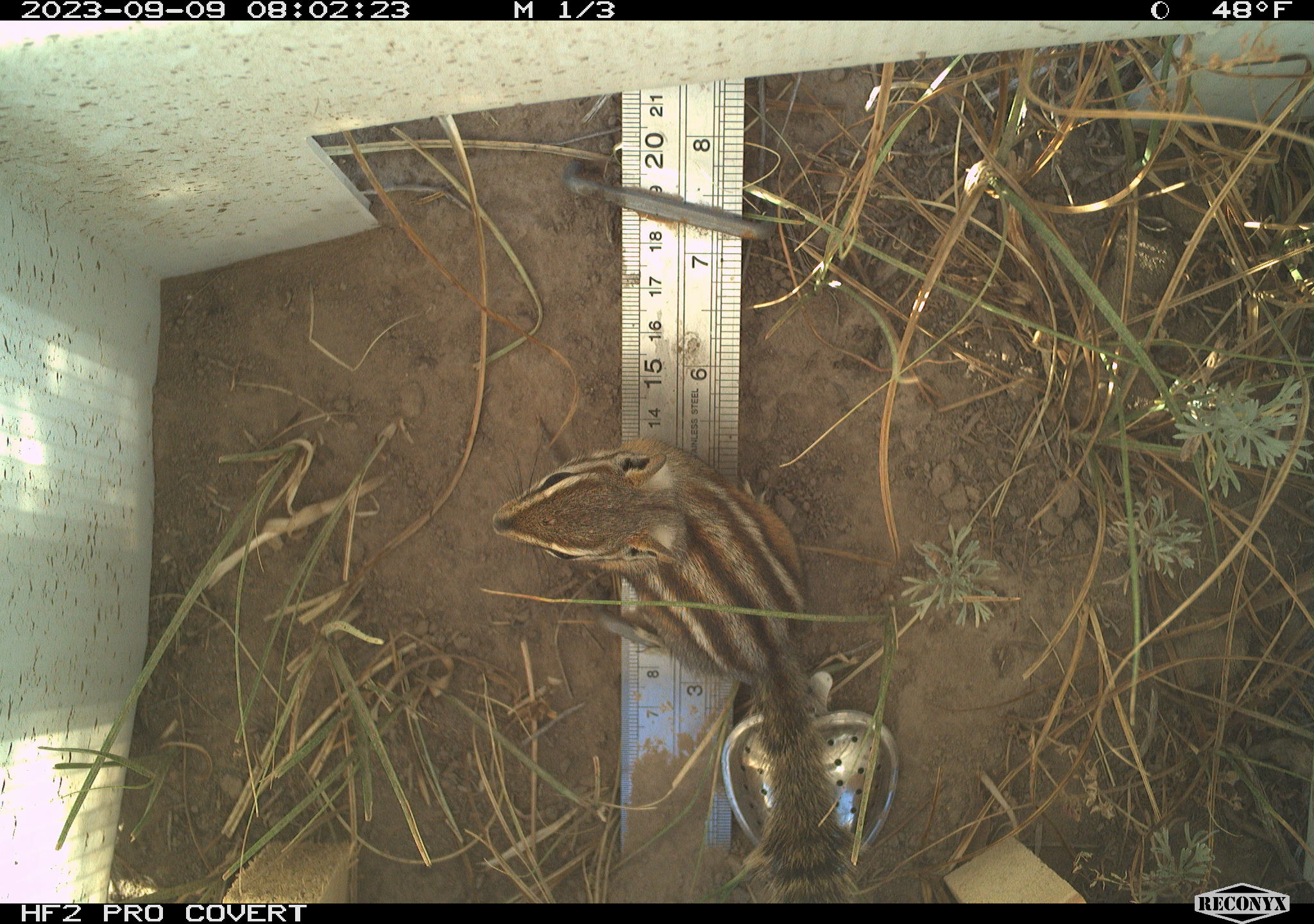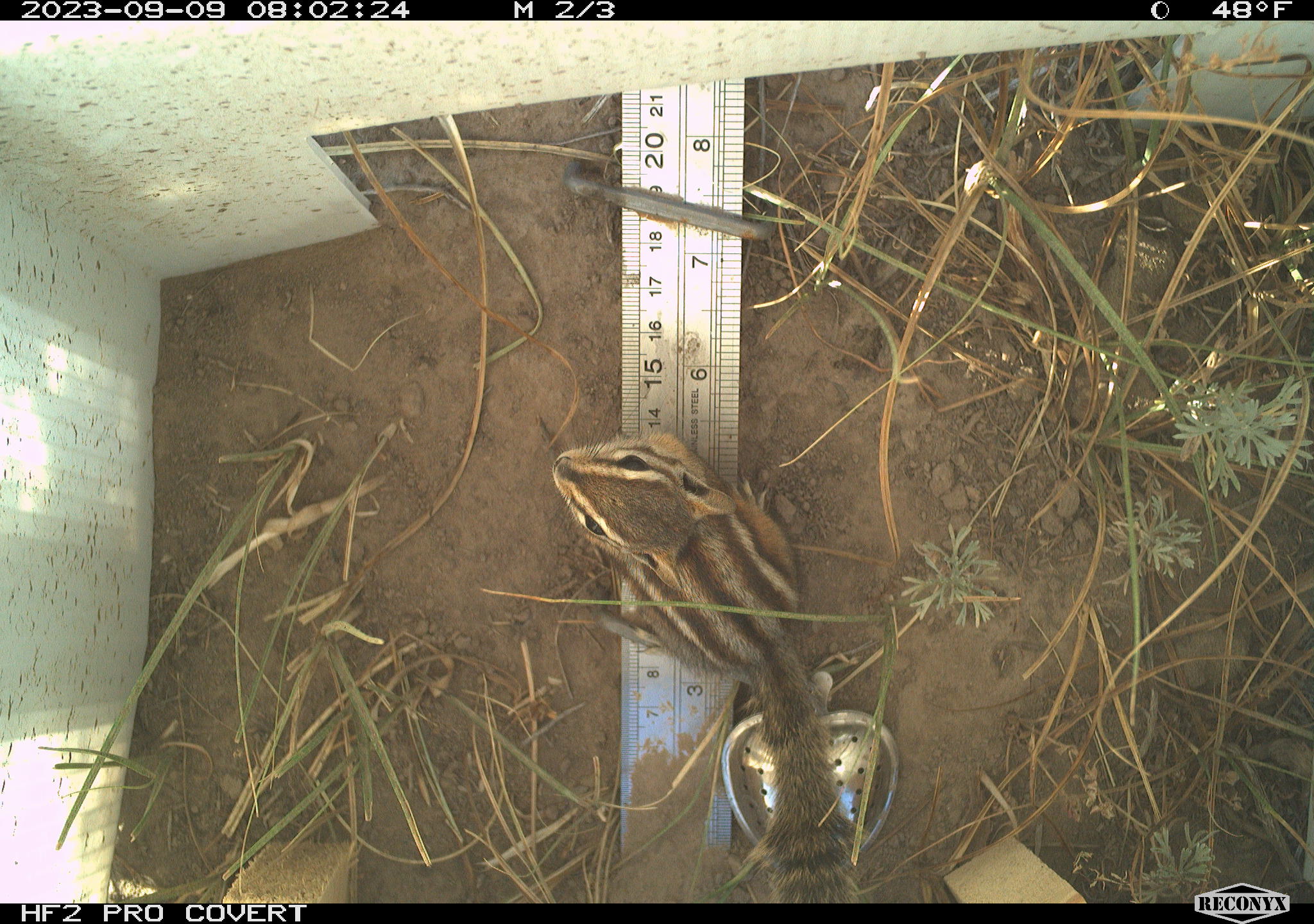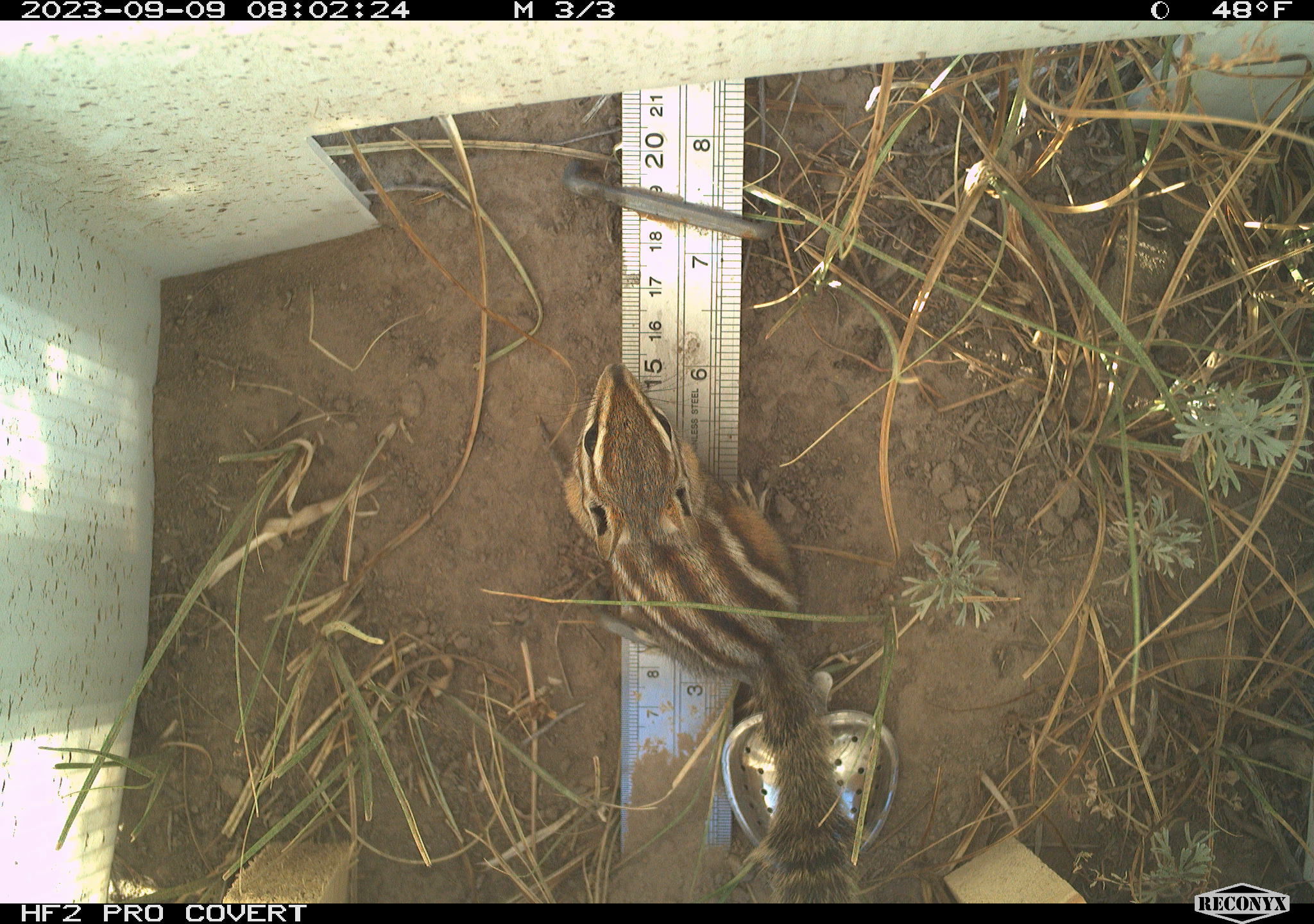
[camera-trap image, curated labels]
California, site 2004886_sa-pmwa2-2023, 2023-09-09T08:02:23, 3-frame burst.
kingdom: Animalia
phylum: Chordata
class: Mammalia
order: Rodentia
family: Sciuridae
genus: Neotamias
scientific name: Neotamias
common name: western chipmunks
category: neotamias species